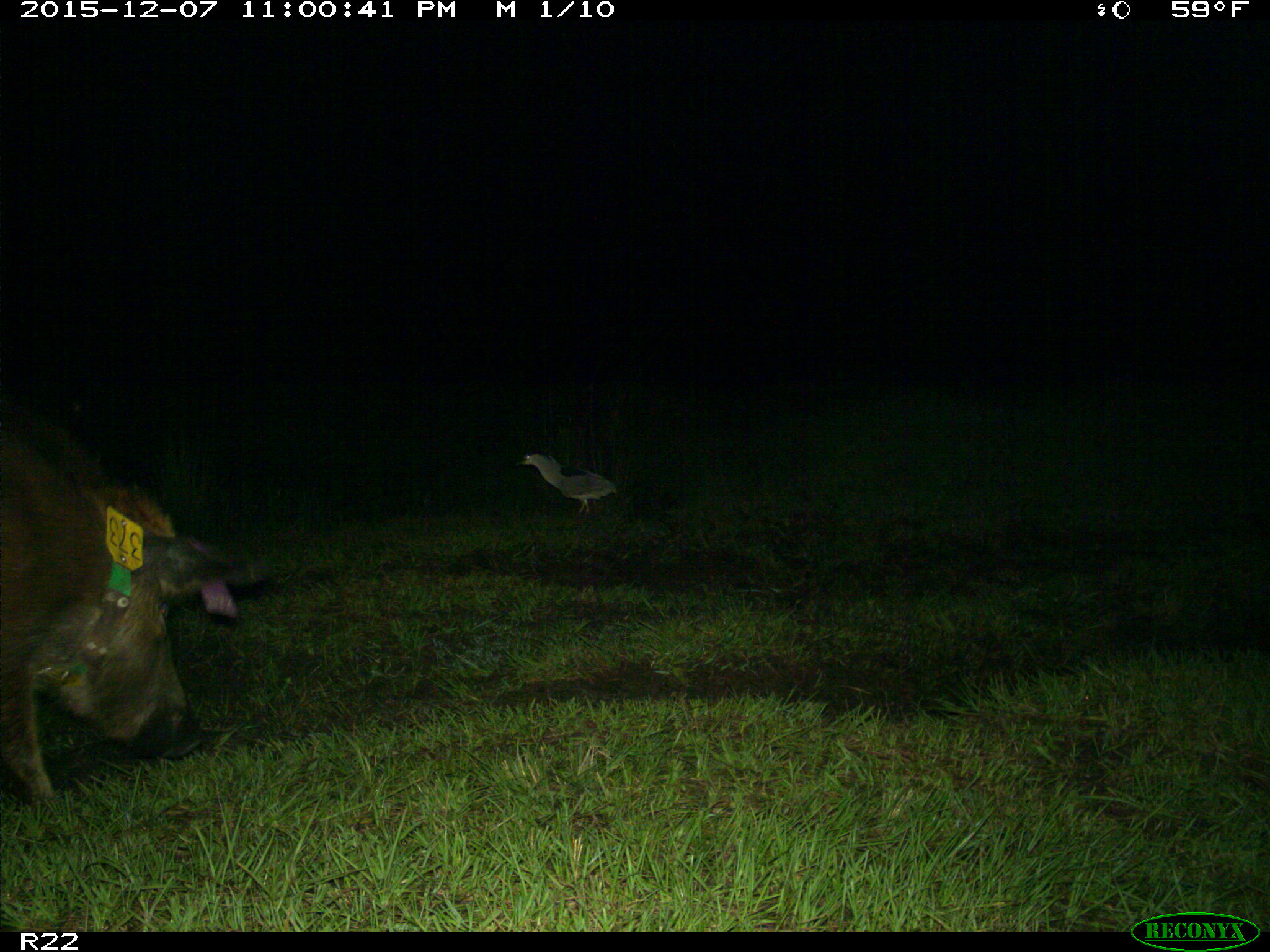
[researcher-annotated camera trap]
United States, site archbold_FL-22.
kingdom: Animalia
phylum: Chordata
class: Mammalia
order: Artiodactyla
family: Suidae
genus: Sus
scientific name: Sus scrofa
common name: wild boar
Sus scrofa (wild boar).